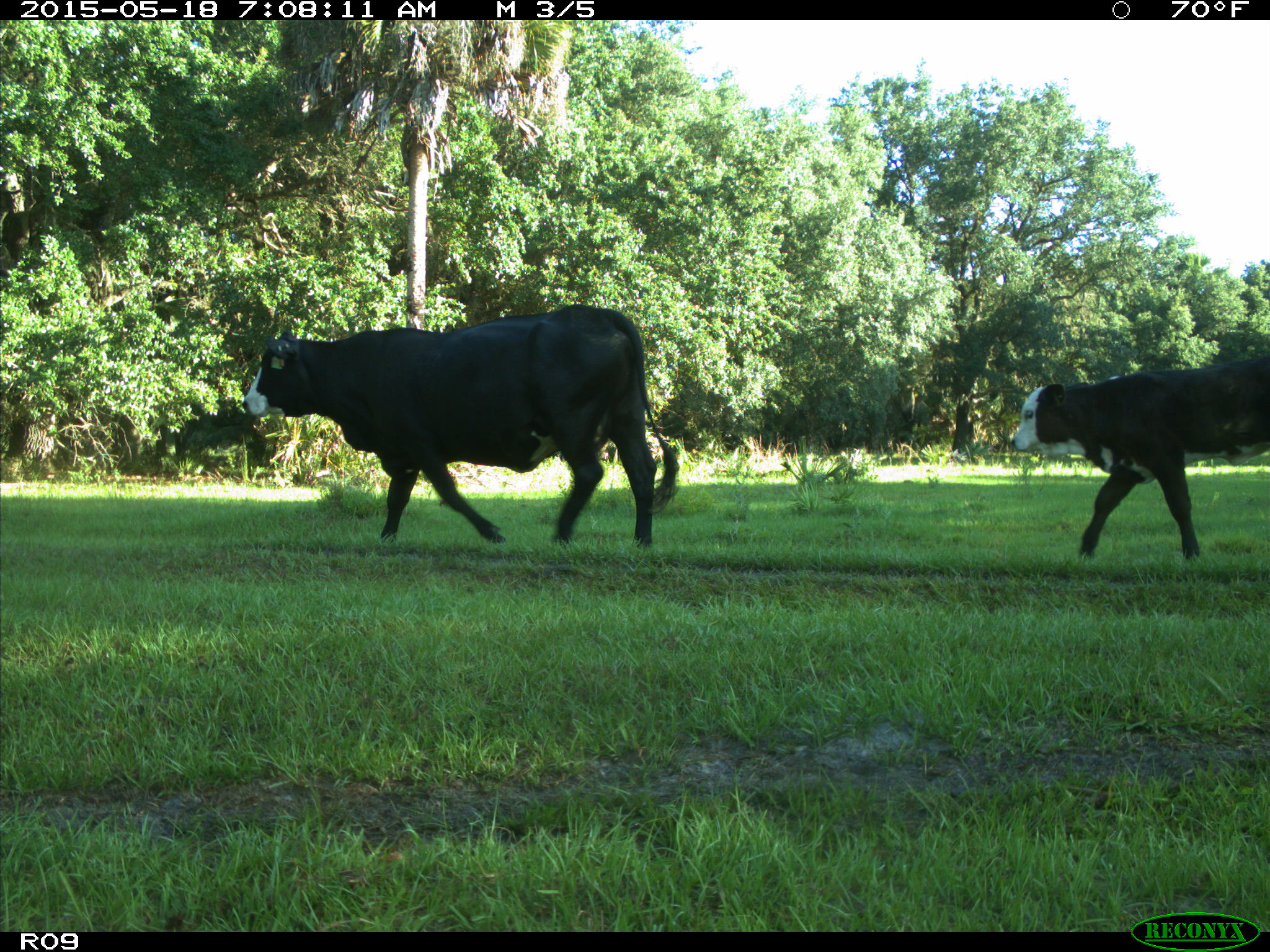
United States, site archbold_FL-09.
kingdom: Animalia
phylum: Chordata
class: Mammalia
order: Artiodactyla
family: Bovidae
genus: Bos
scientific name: Bos taurus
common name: domestic cow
Bos taurus (domestic cow).